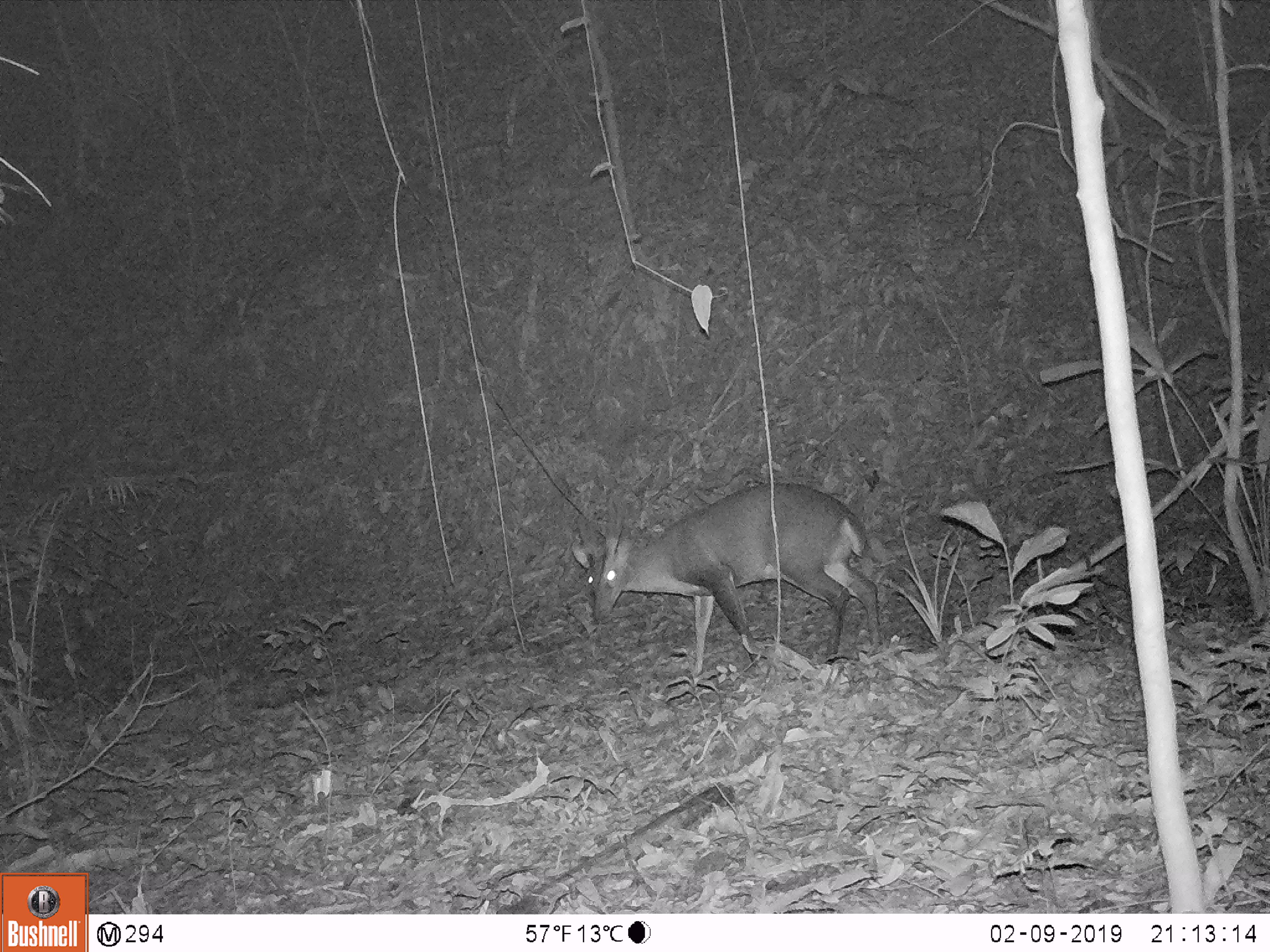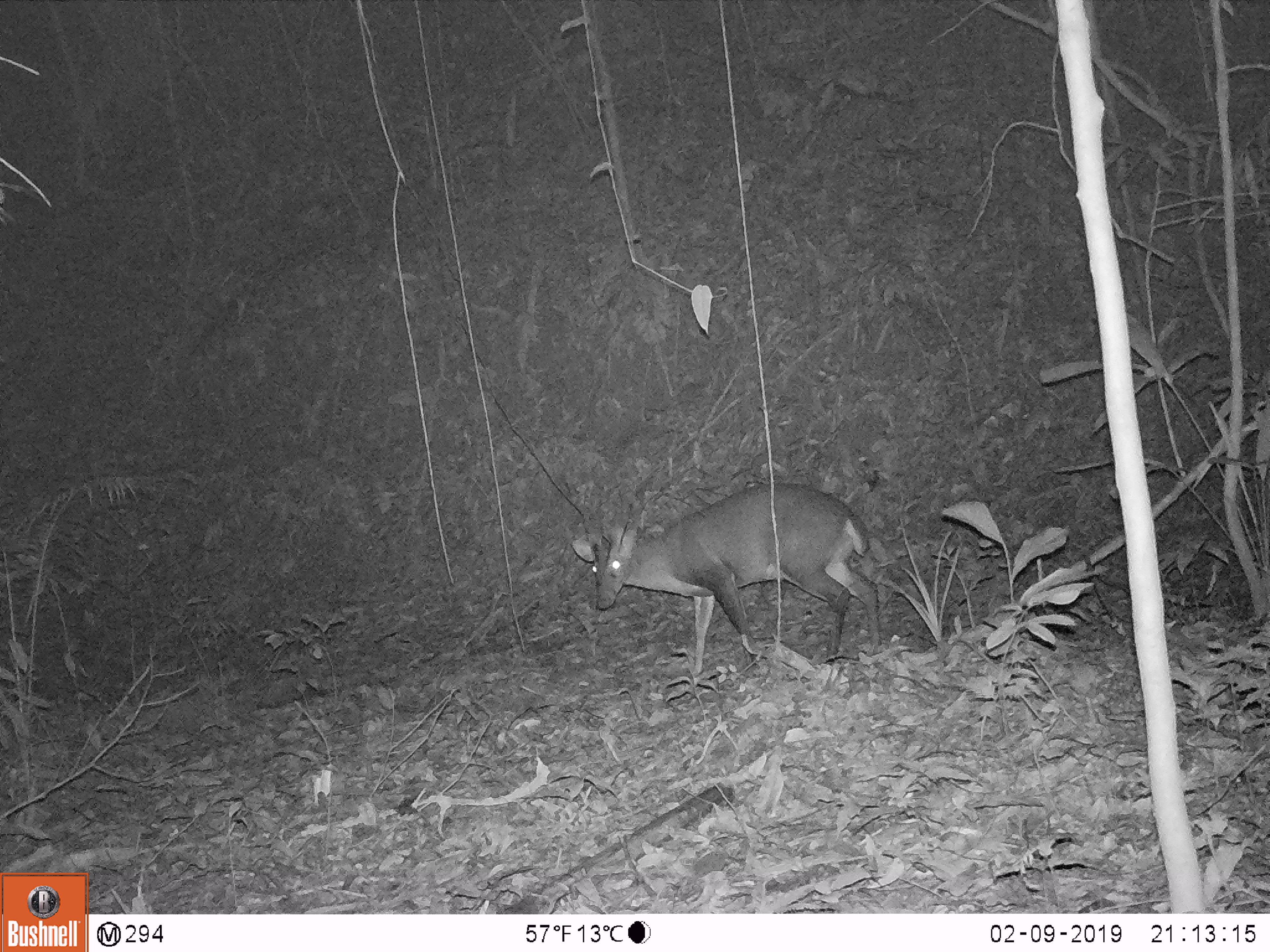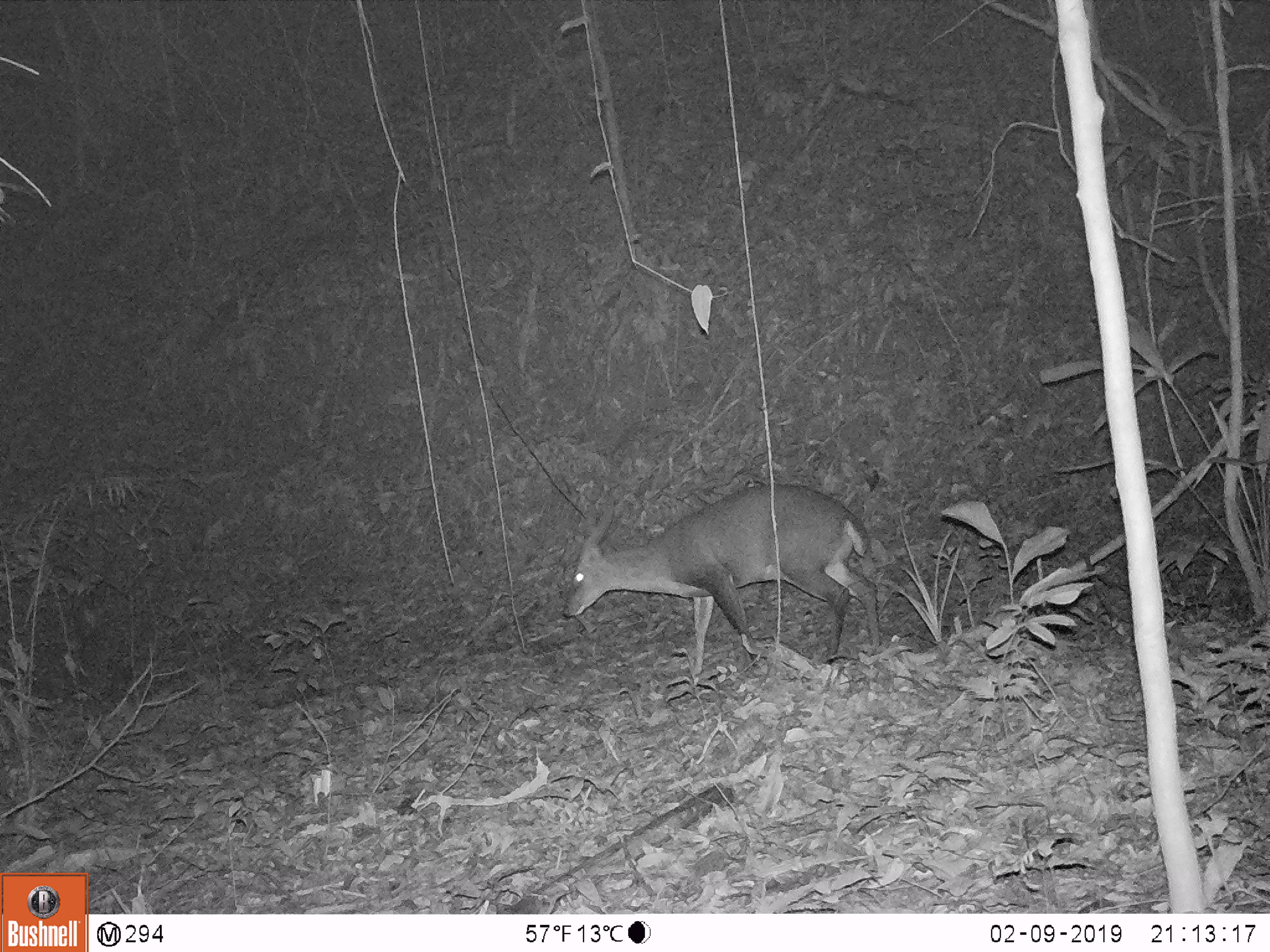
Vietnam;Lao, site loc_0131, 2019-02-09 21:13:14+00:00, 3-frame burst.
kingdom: Animalia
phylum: Chordata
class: Mammalia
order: Artiodactyla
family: Cervidae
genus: Muntiacus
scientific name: Muntiacus vuquangensis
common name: large-antlered muntjac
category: large antlered muntjac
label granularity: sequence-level